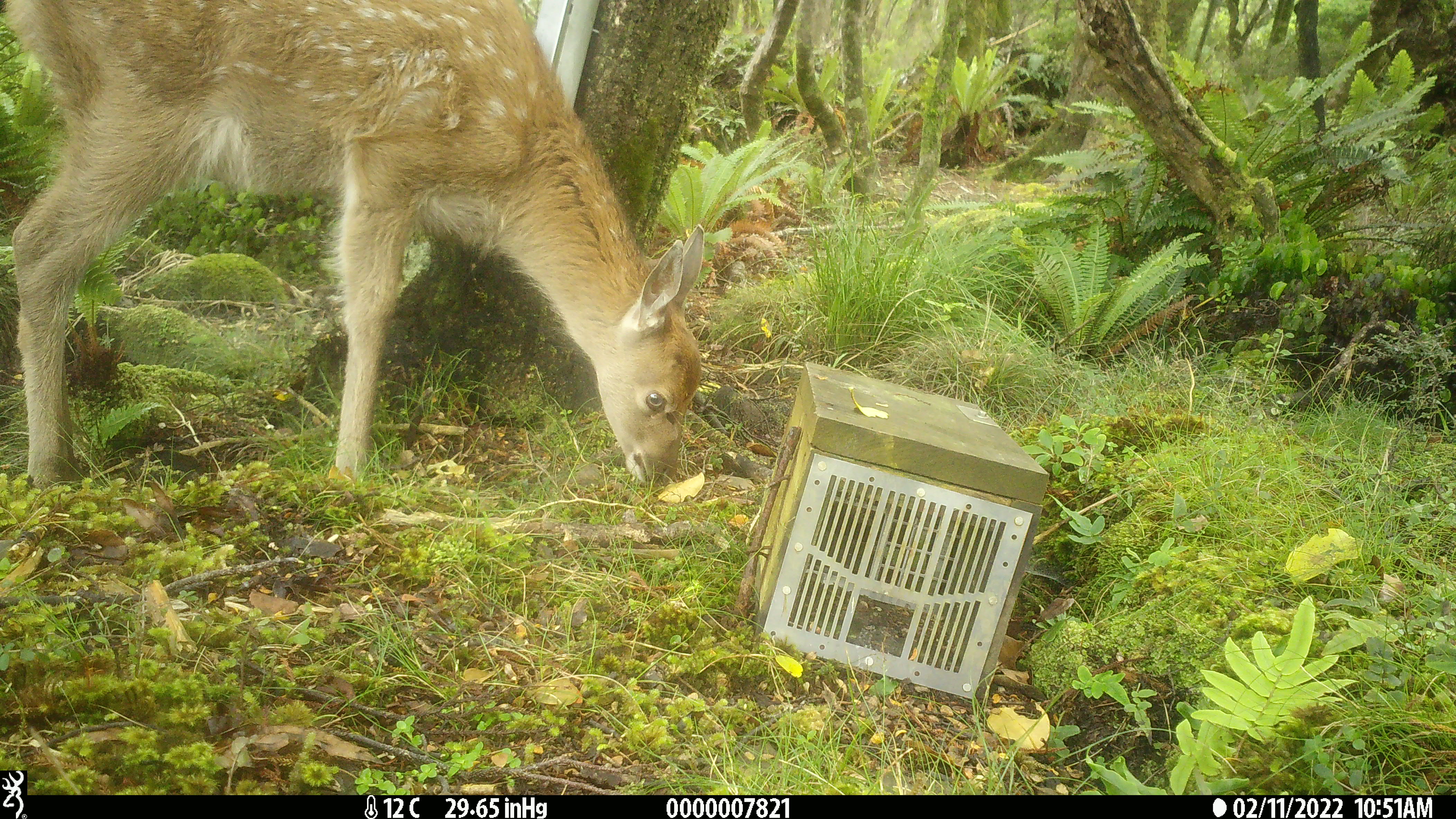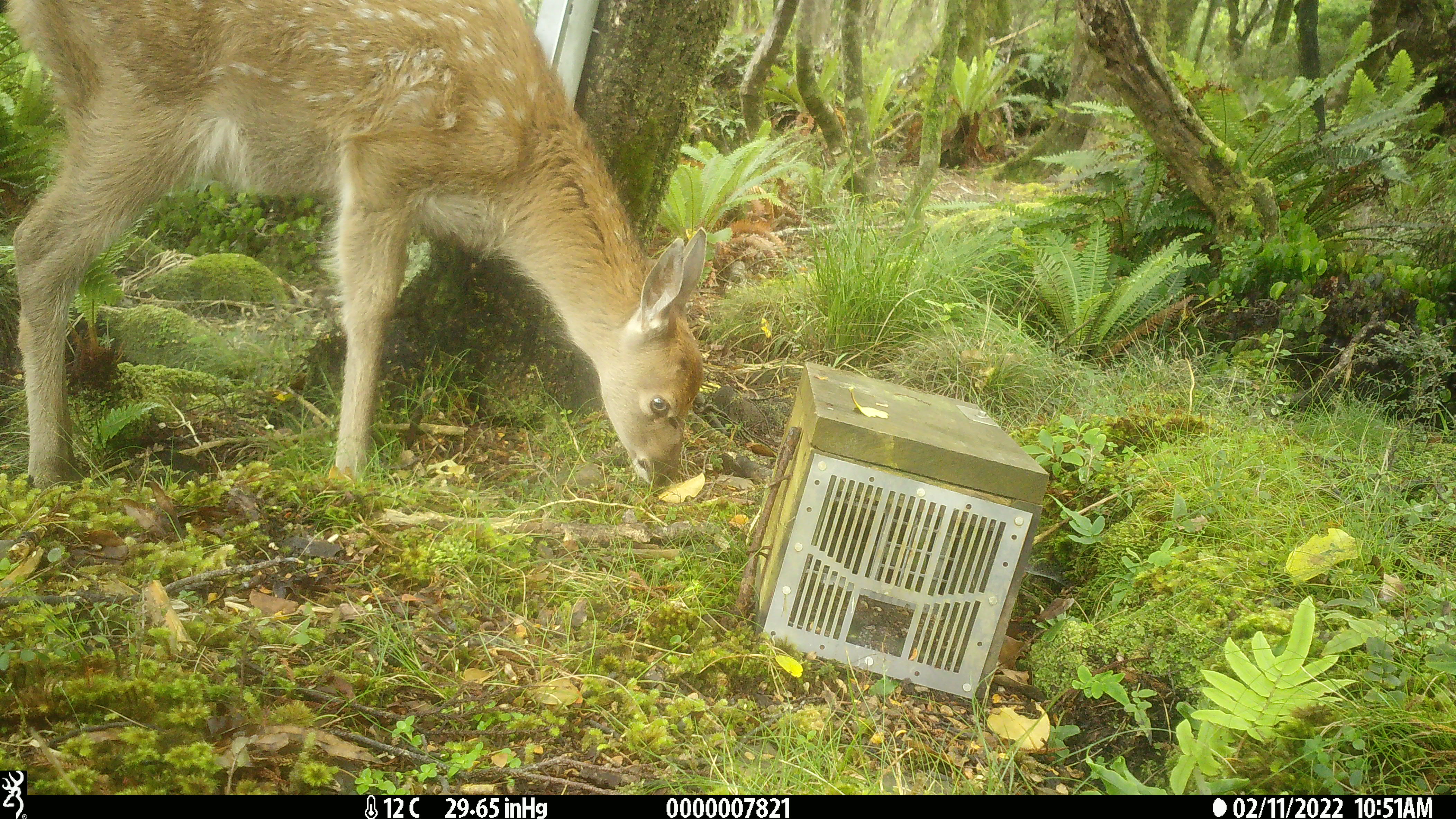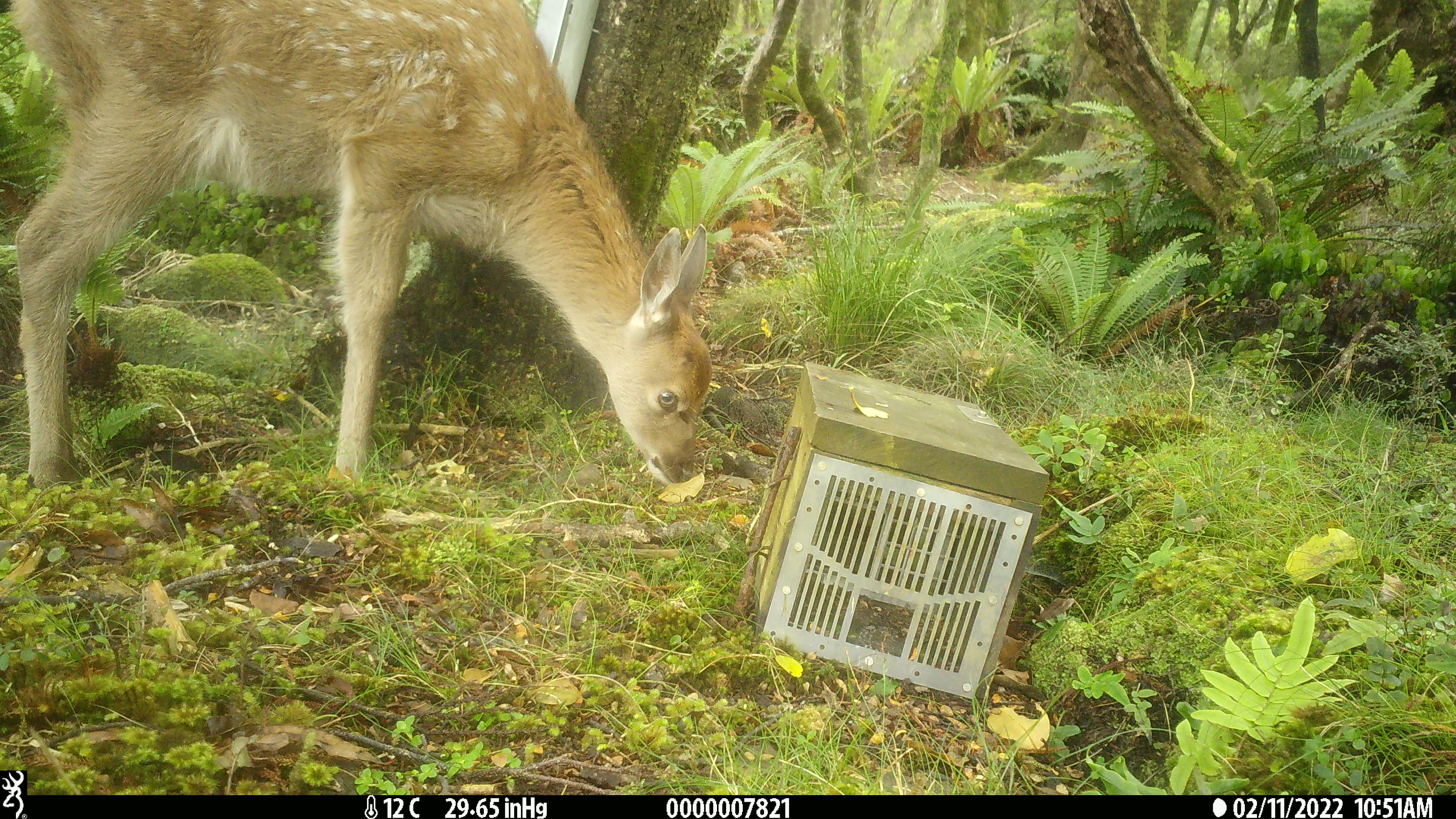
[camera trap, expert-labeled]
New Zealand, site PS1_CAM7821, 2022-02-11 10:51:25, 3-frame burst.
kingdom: Animalia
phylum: Chordata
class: Mammalia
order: Artiodactyla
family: Cervidae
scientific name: Cervidae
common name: deer